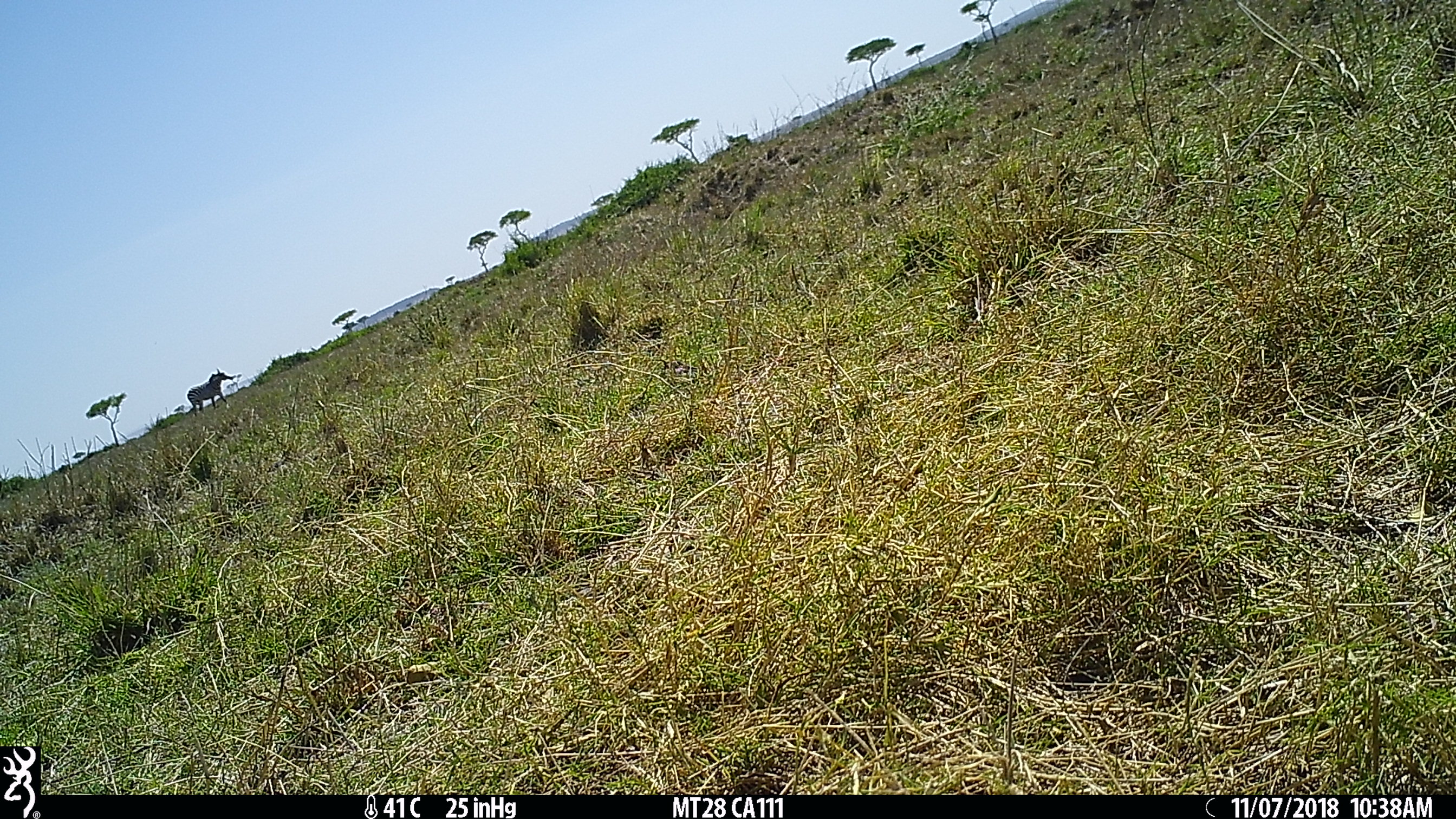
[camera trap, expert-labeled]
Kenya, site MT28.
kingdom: Animalia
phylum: Chordata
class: Mammalia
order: Perissodactyla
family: Equidae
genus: Equus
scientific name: Equus quagga burchellii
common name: burchell's zebra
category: zebra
Zebra (burchell's zebra) (Equus quagga burchellii).